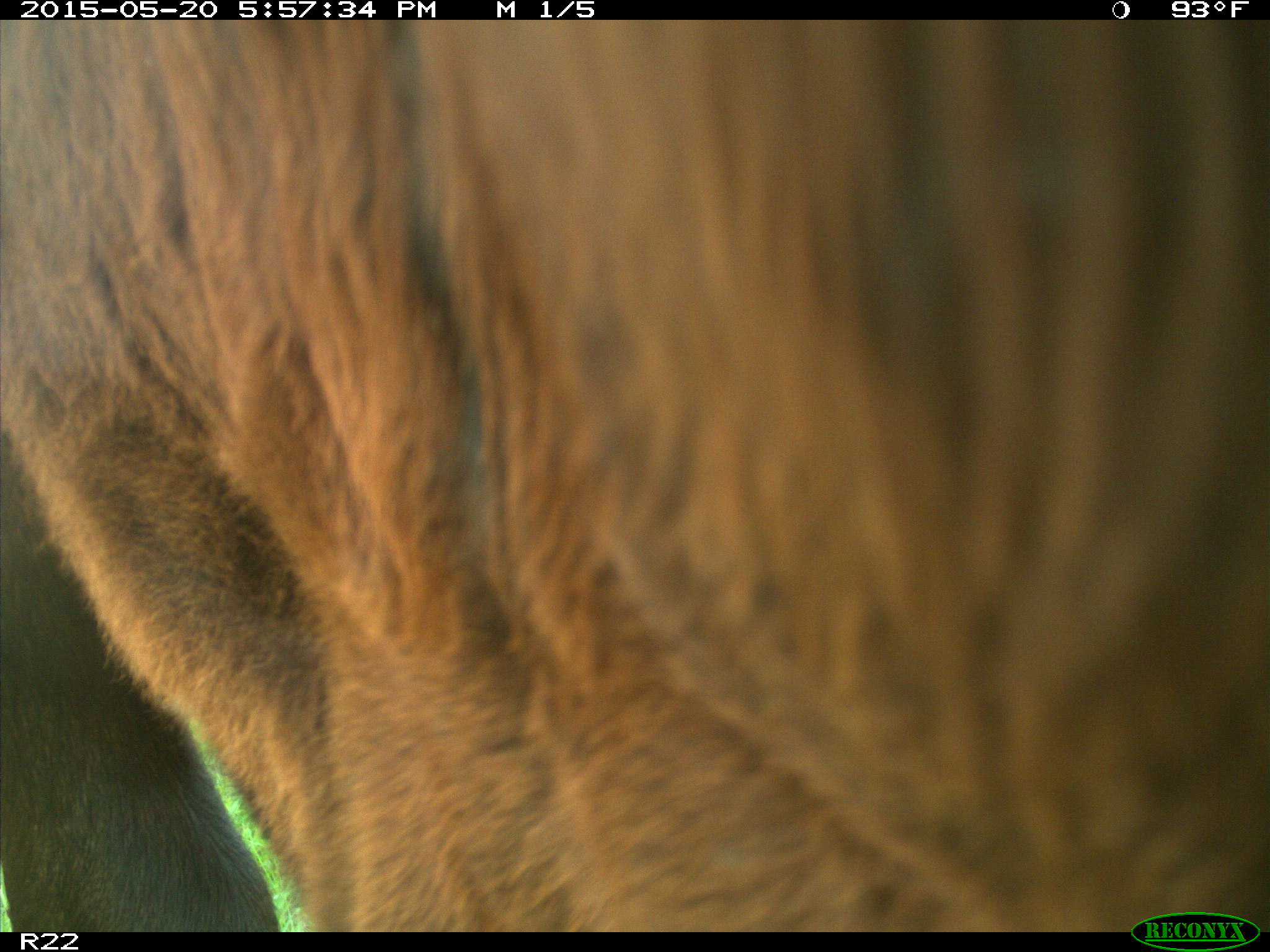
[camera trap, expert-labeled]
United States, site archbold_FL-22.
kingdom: Animalia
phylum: Chordata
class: Mammalia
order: Artiodactyla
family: Bovidae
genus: Bos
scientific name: Bos taurus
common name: domestic cow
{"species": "Bos taurus (domestic cow)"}